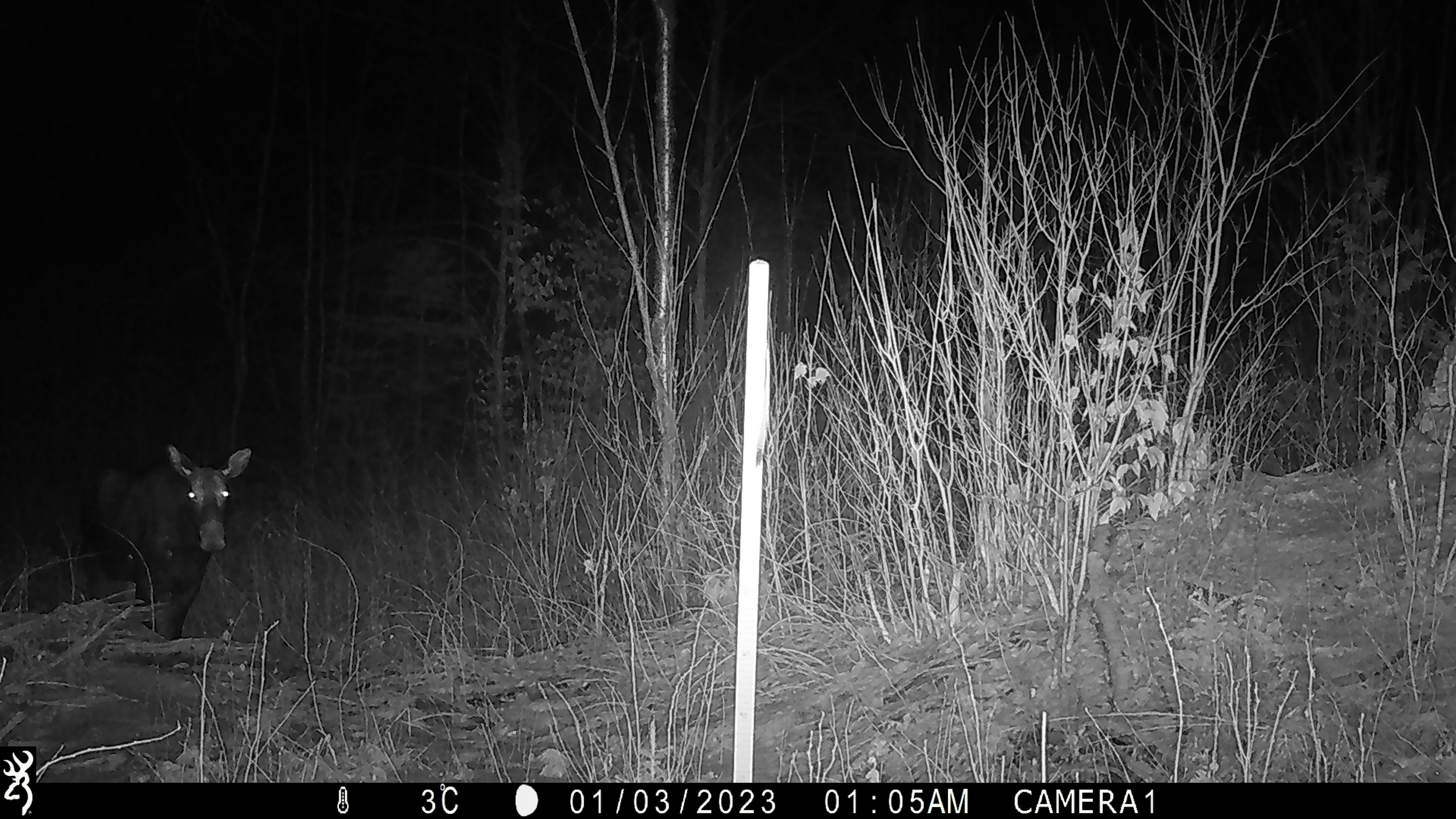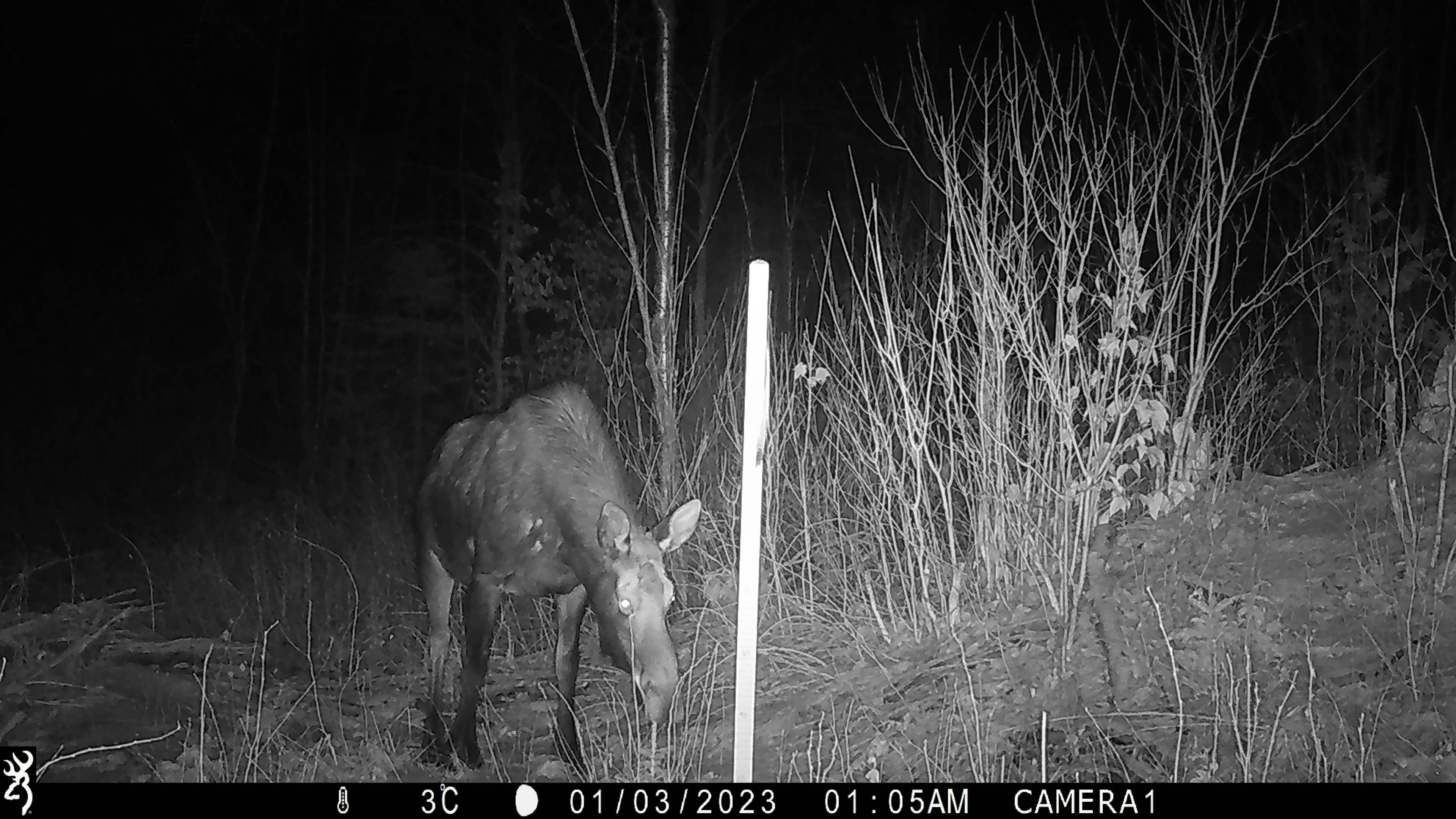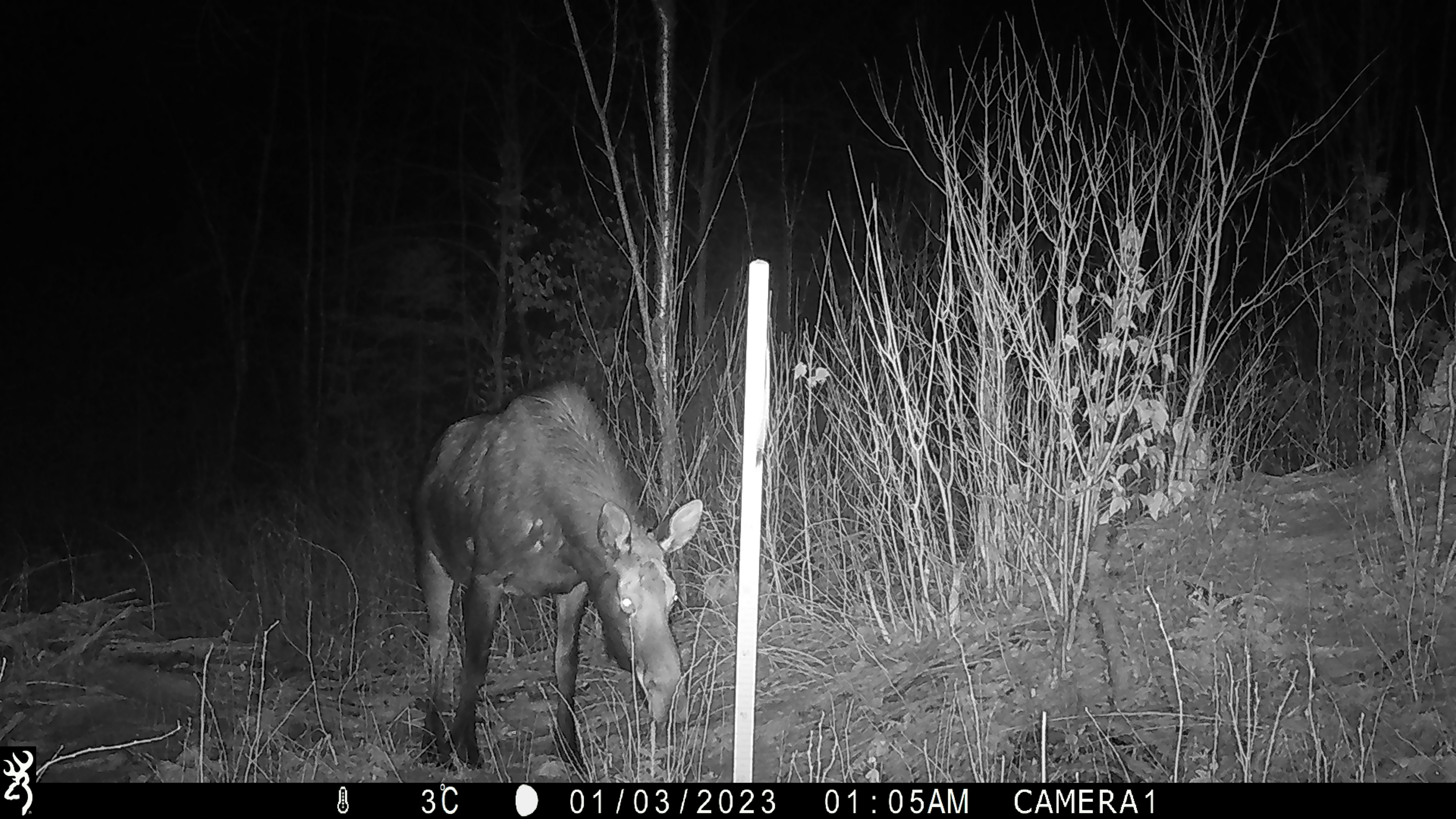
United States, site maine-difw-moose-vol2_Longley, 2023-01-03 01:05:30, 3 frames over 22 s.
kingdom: Animalia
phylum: Chordata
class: Mammalia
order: Artiodactyla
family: Cervidae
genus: Alces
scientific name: Alces alces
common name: moose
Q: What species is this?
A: Moose (Alces alces).